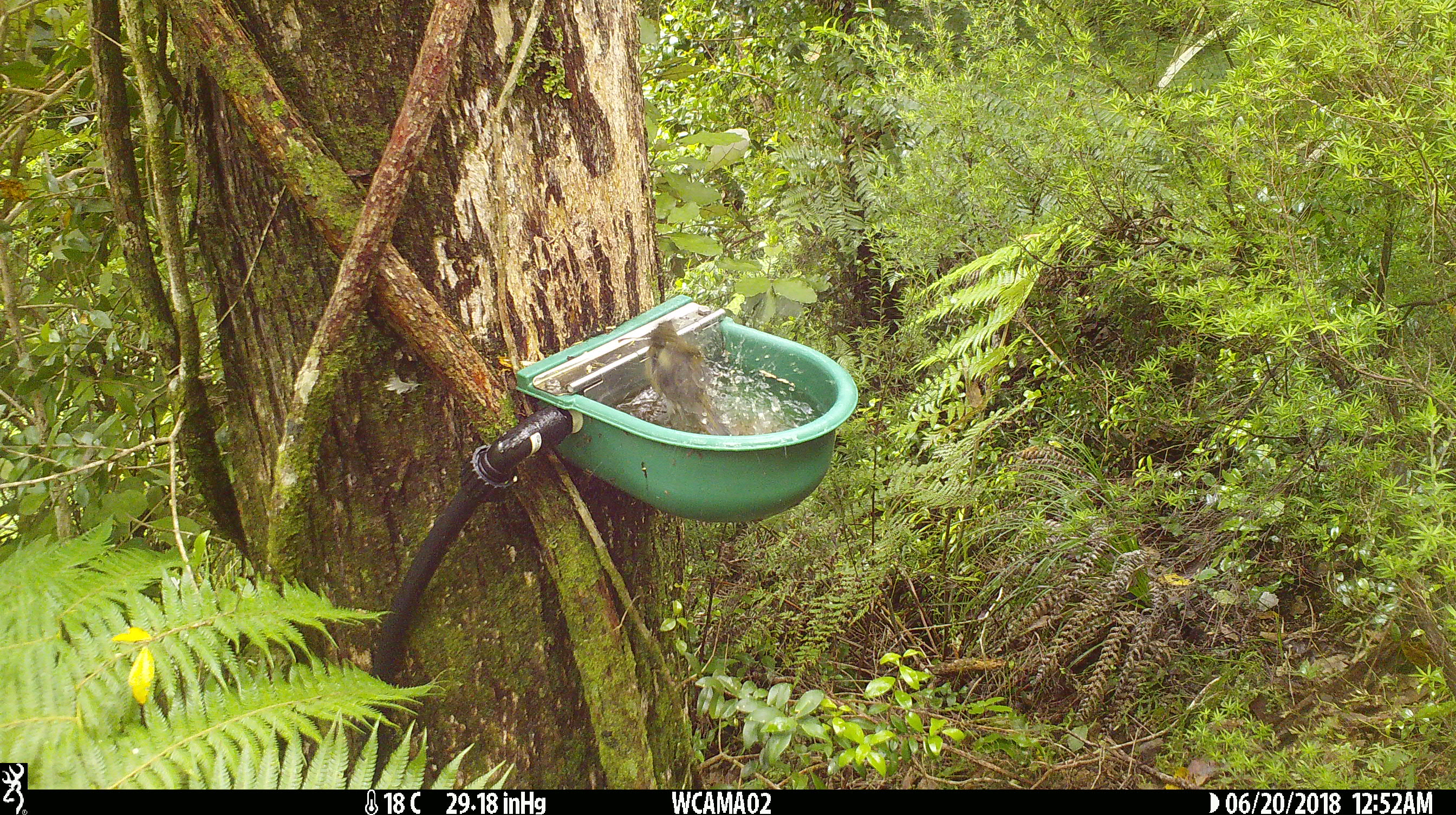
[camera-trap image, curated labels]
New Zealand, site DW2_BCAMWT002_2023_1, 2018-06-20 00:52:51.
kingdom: Animalia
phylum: Chordata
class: Aves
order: Passeriformes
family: Meliphagidae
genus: Anthornis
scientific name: Anthornis melanura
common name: new zealand bellbird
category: bellbird